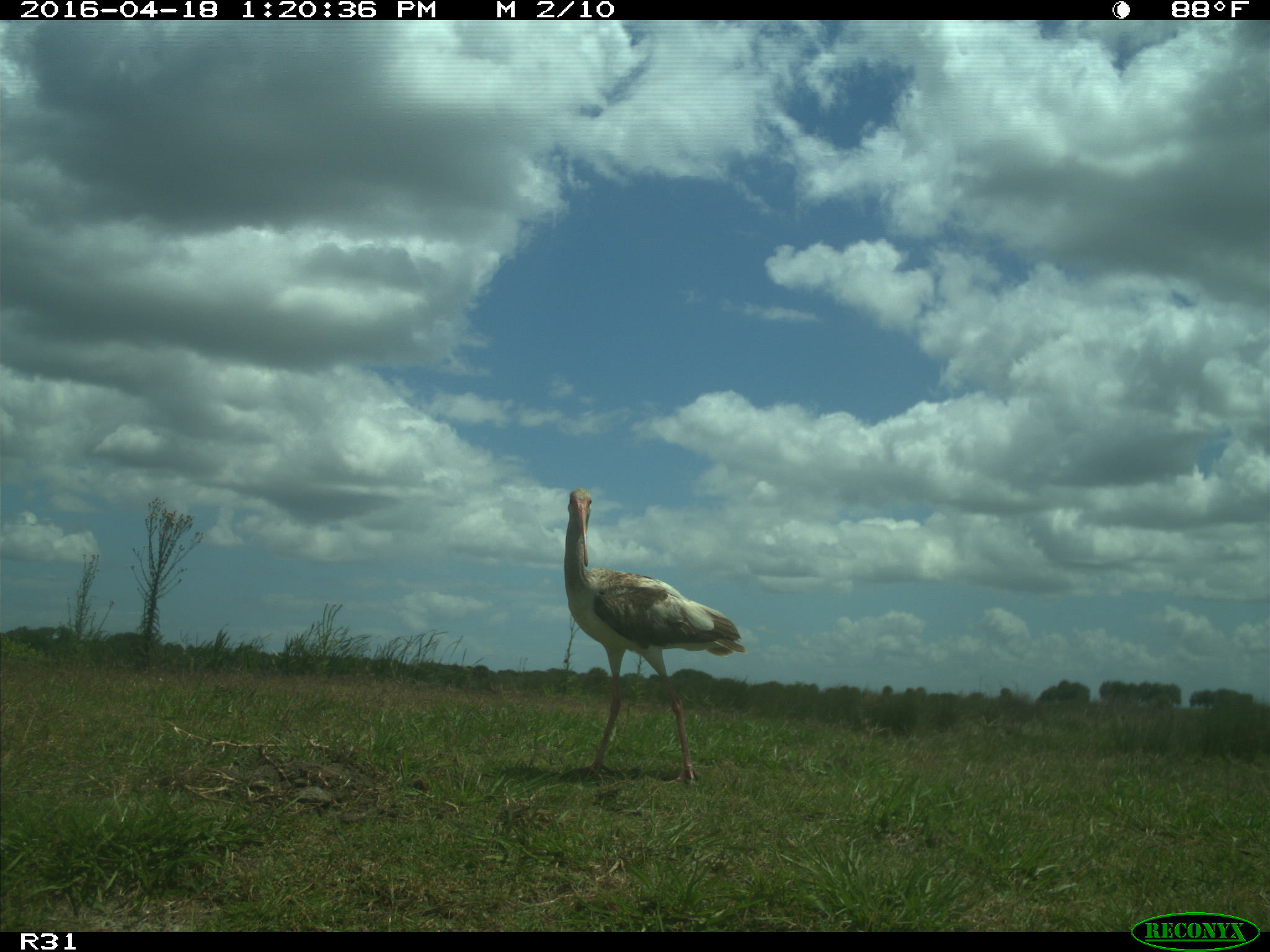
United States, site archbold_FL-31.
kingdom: Animalia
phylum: Chordata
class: Aves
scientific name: Aves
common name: birds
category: unidentified bird